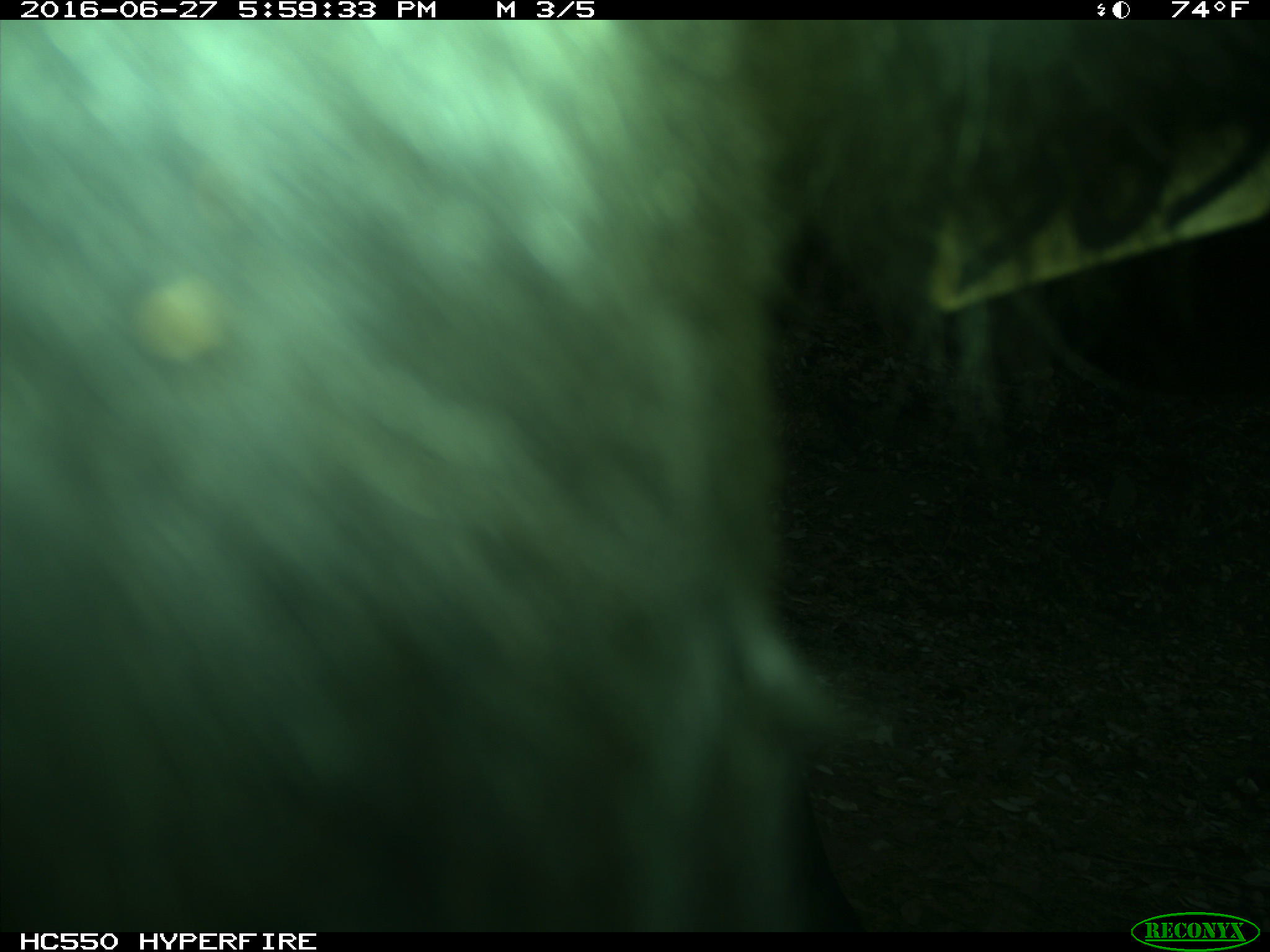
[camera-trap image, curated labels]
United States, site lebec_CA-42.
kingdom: Animalia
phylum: Chordata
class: Mammalia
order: Artiodactyla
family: Bovidae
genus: Bos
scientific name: Bos taurus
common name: domestic cow